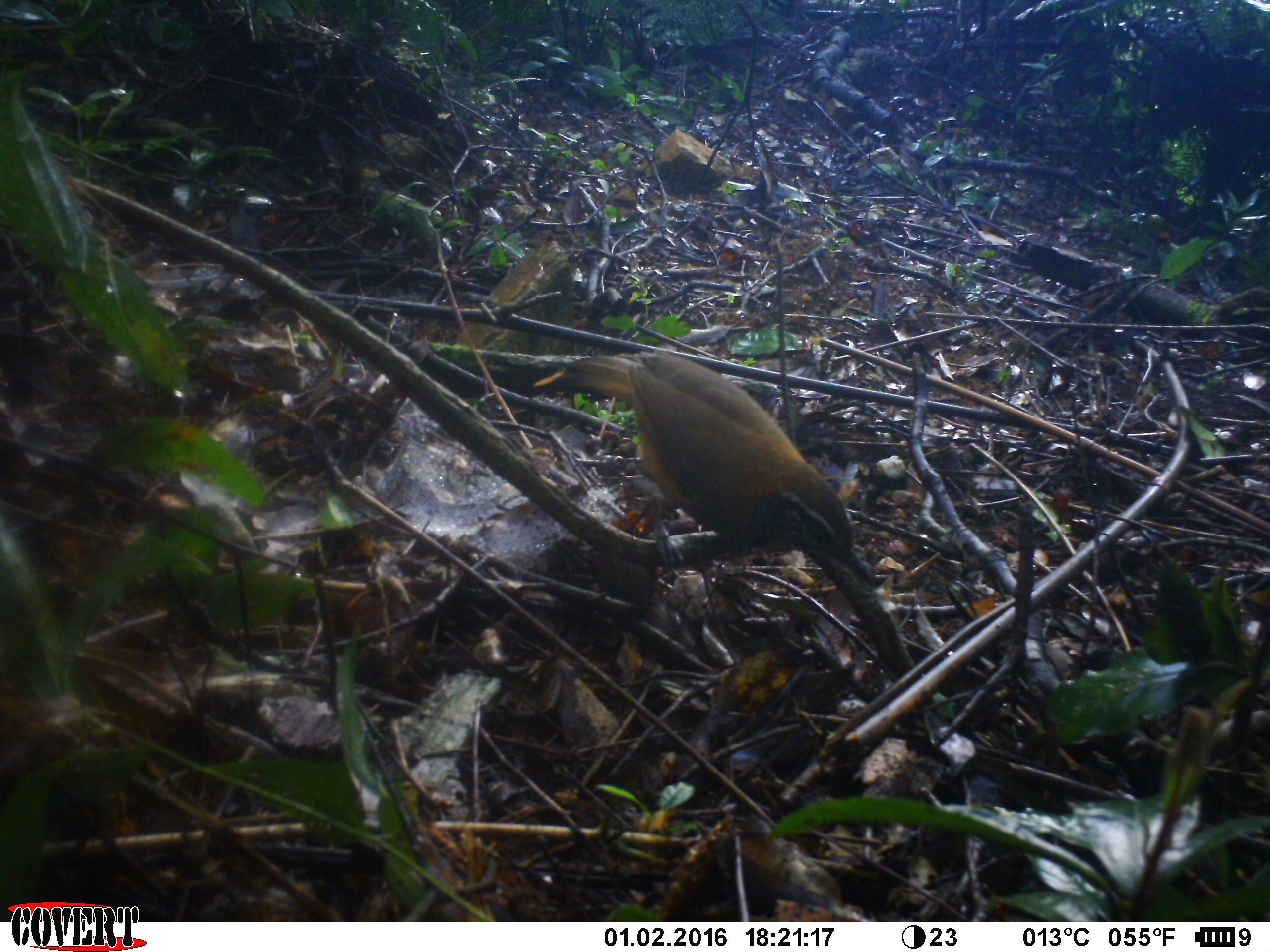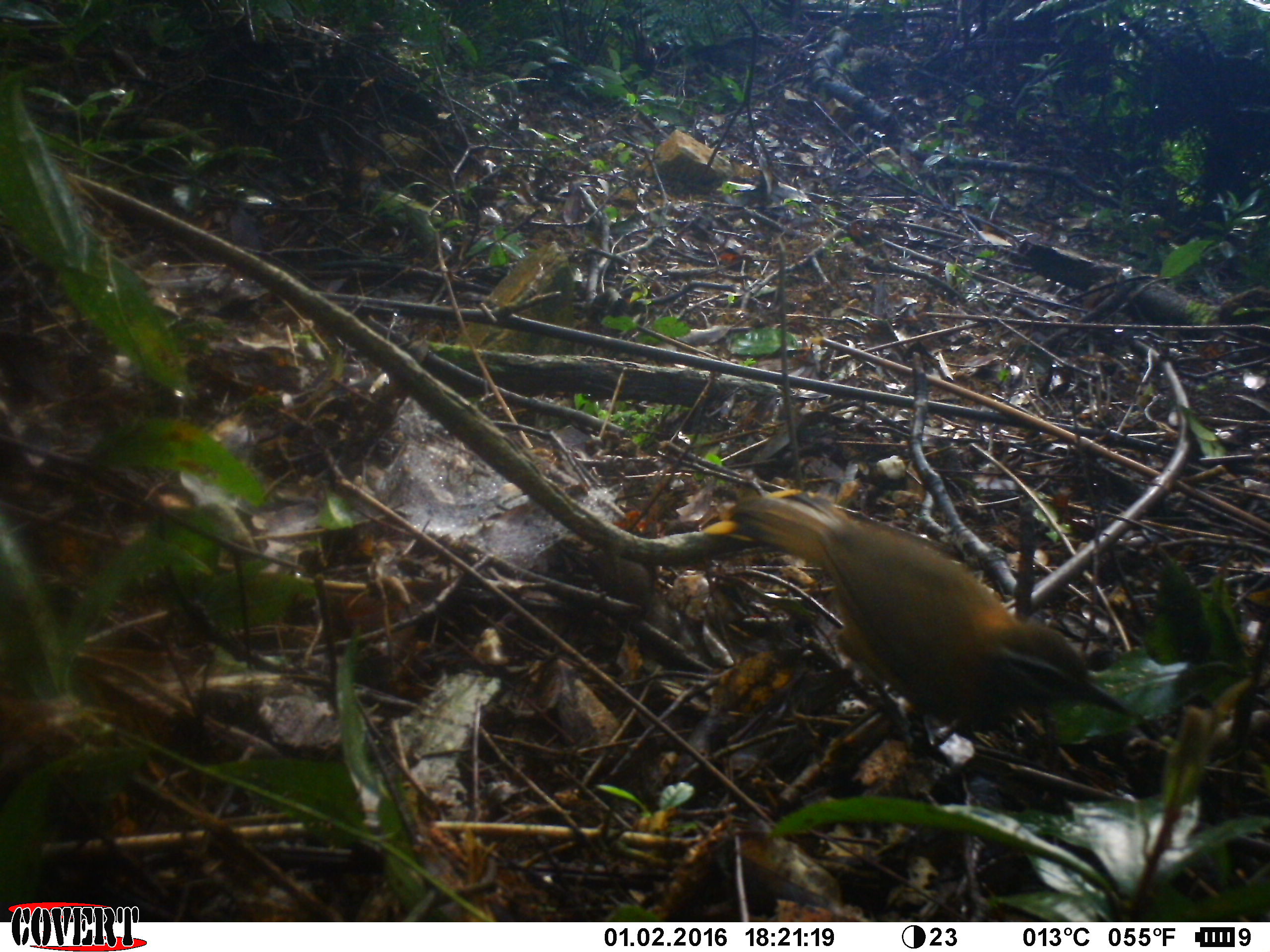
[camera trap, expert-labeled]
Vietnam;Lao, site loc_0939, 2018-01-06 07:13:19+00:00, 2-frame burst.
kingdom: Animalia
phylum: Chordata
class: Aves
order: Passeriformes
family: Leiothrichidae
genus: Pterorhinus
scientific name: Pterorhinus pectoralis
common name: necklaced laughingthrush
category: necklaced laughingthrush sp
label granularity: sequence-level